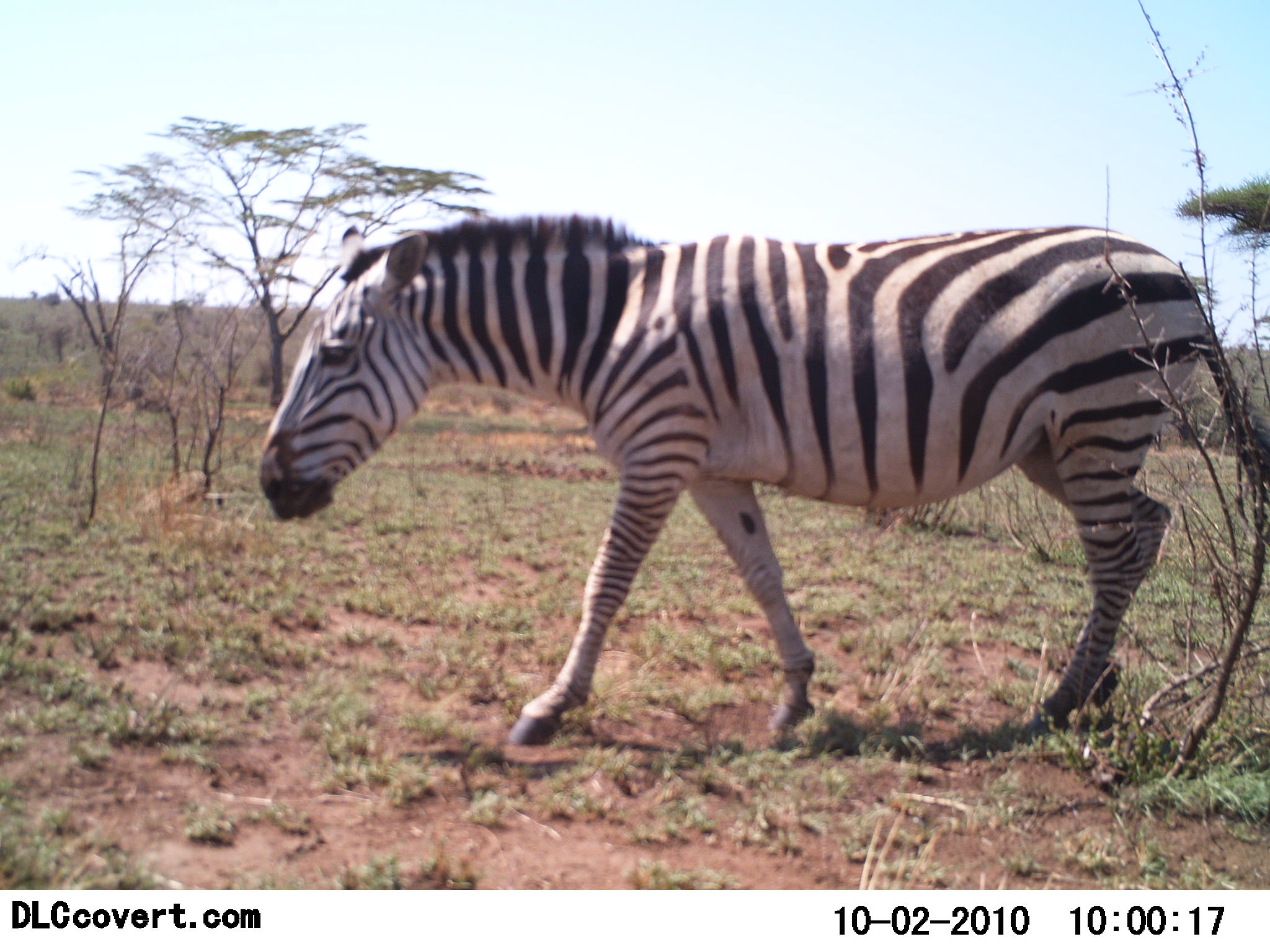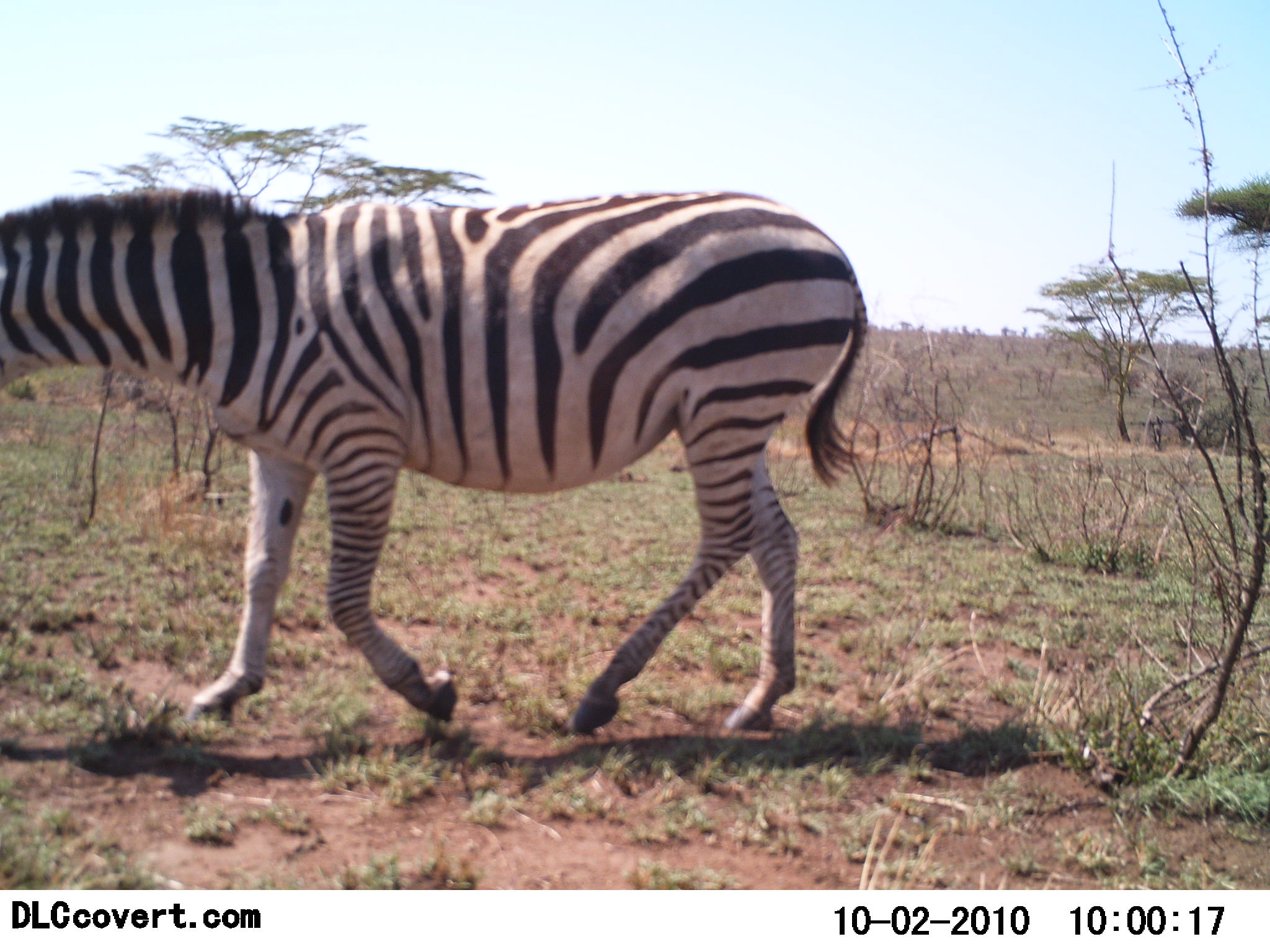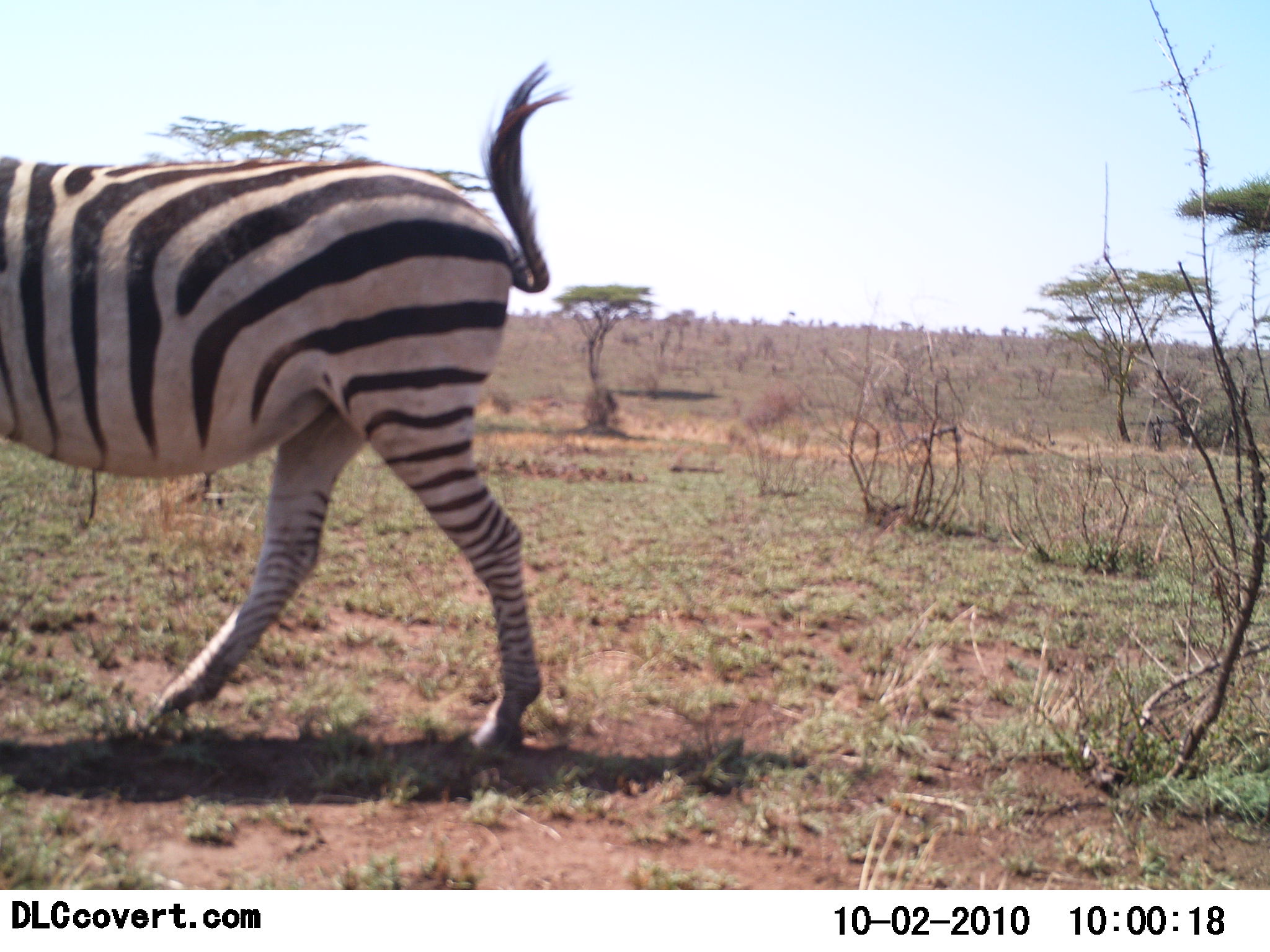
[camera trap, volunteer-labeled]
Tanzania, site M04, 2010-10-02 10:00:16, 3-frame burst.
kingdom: Animalia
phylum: Chordata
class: Mammalia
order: Perissodactyla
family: Equidae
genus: Equus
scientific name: Equus quagga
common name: plains zebra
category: zebra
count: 1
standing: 0%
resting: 0%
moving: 100%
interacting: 0%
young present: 0%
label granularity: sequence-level